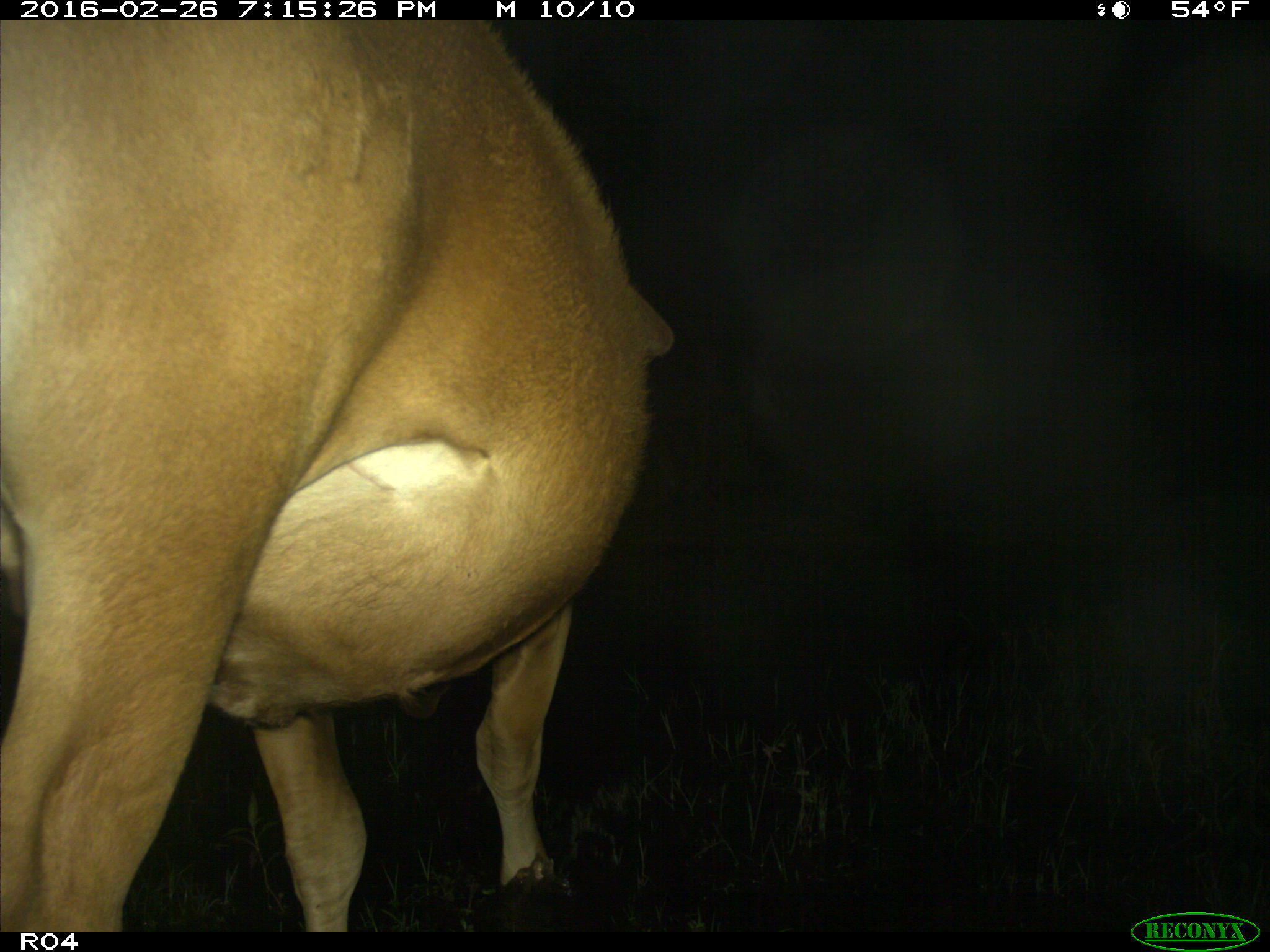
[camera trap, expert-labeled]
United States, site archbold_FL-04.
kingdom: Animalia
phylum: Chordata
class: Mammalia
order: Artiodactyla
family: Bovidae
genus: Bos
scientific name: Bos taurus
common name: domestic cow